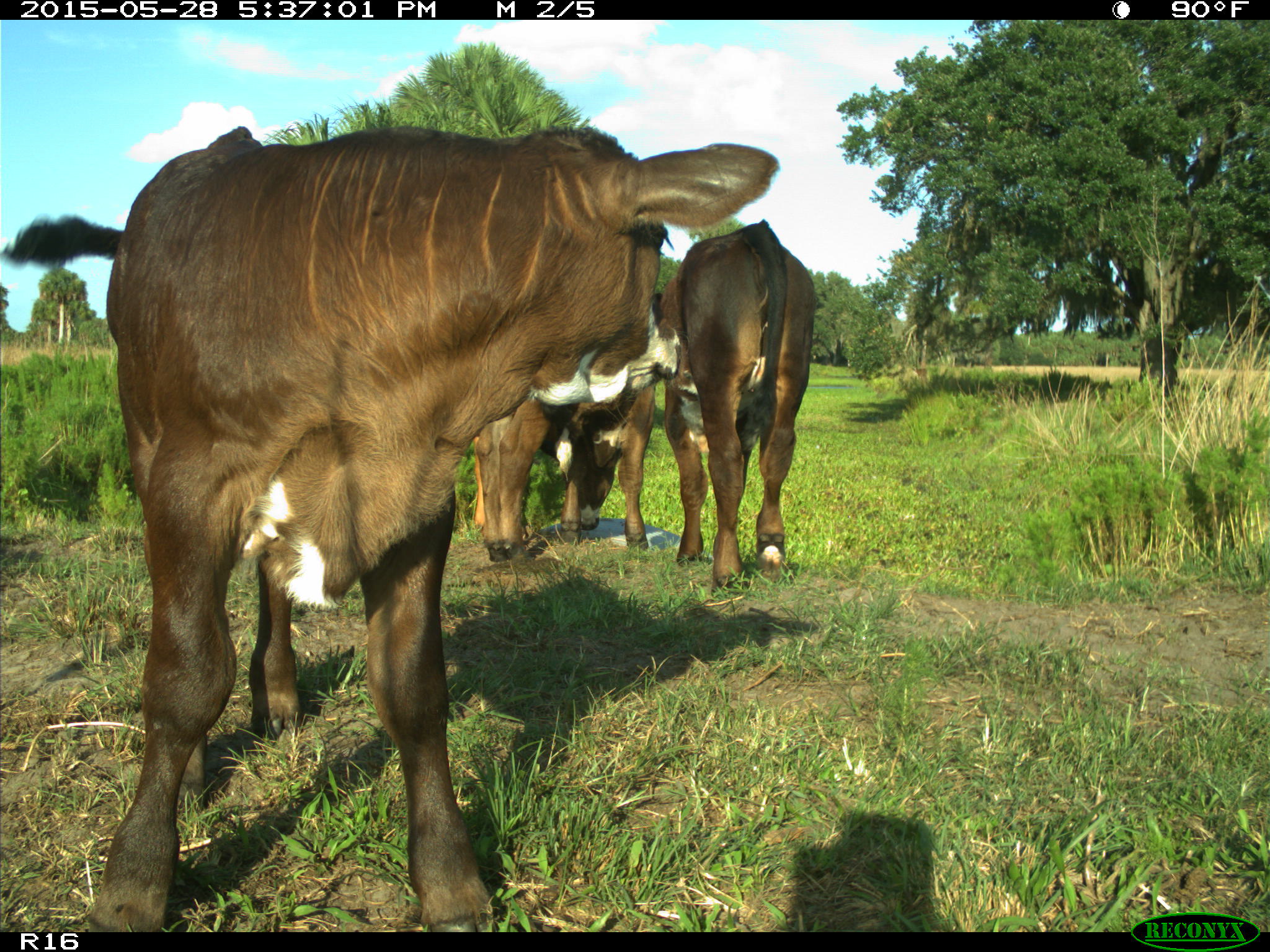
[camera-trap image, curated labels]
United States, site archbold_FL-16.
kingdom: Animalia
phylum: Chordata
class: Mammalia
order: Artiodactyla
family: Bovidae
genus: Bos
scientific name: Bos taurus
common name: domestic cow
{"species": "Bos taurus (domestic cow)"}